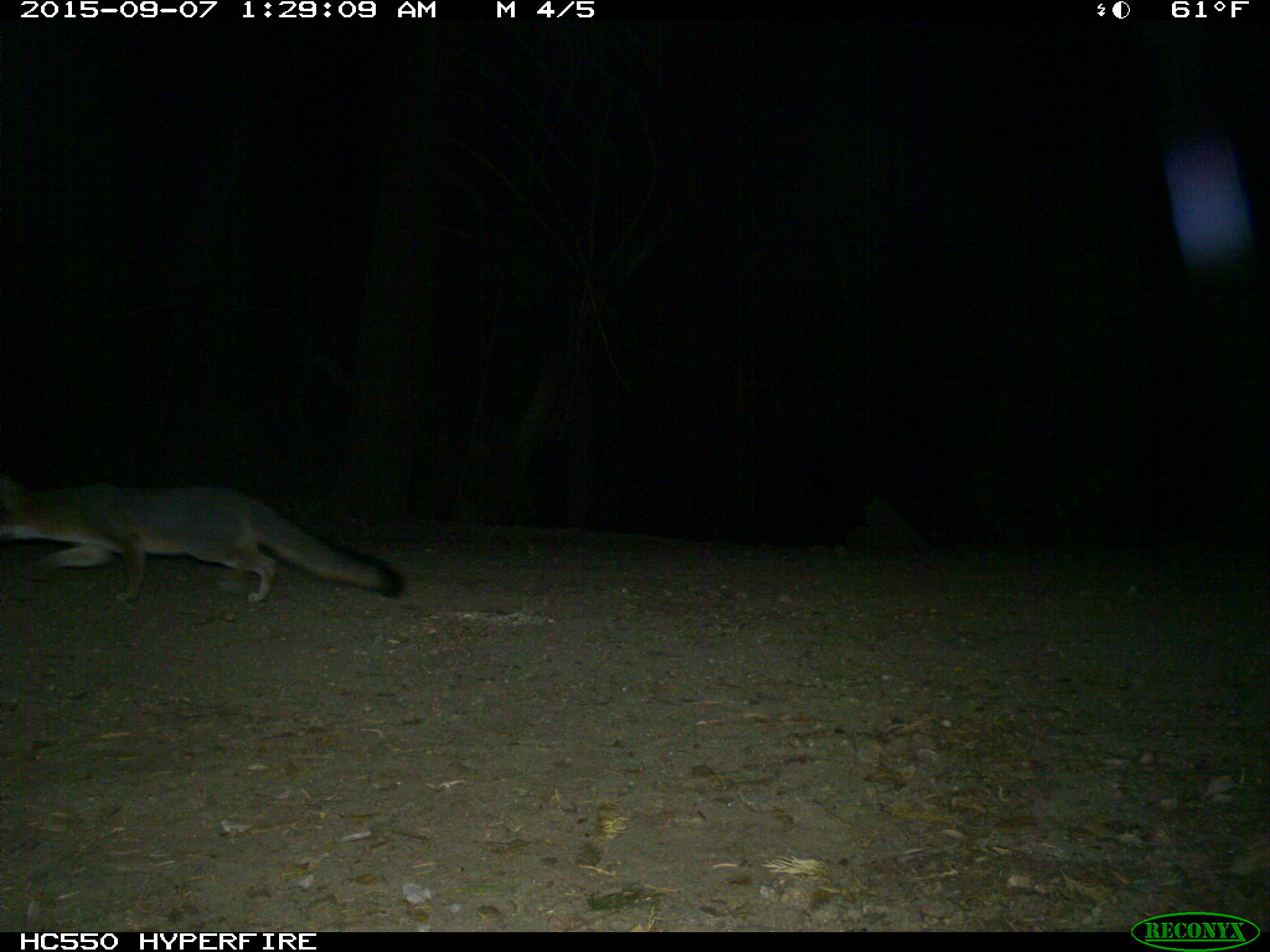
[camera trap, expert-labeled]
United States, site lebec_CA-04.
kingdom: Animalia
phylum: Chordata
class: Mammalia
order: Carnivora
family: Canidae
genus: Urocyon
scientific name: Urocyon cinereoargenteus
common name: gray fox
Urocyon cinereoargenteus (gray fox).